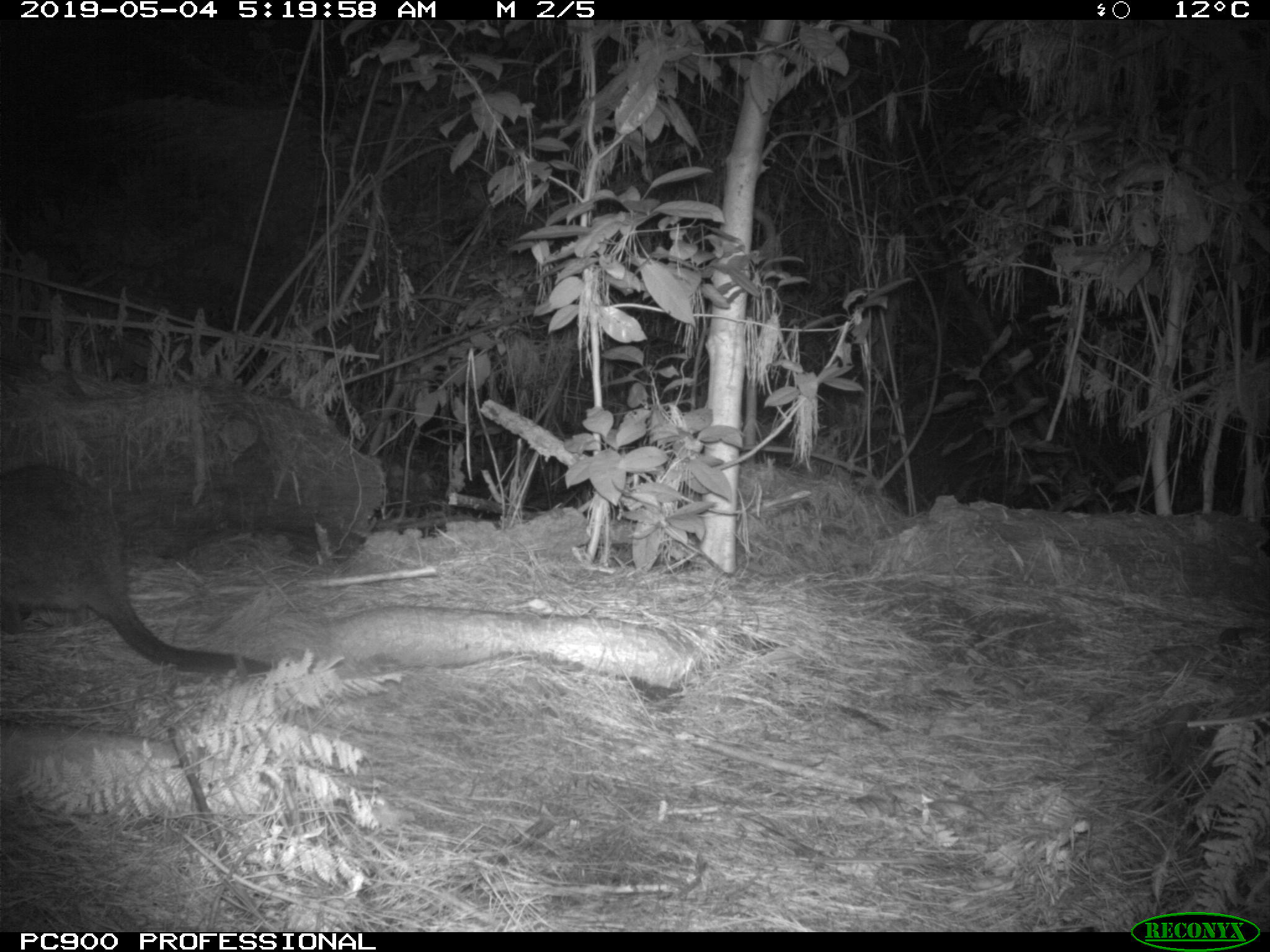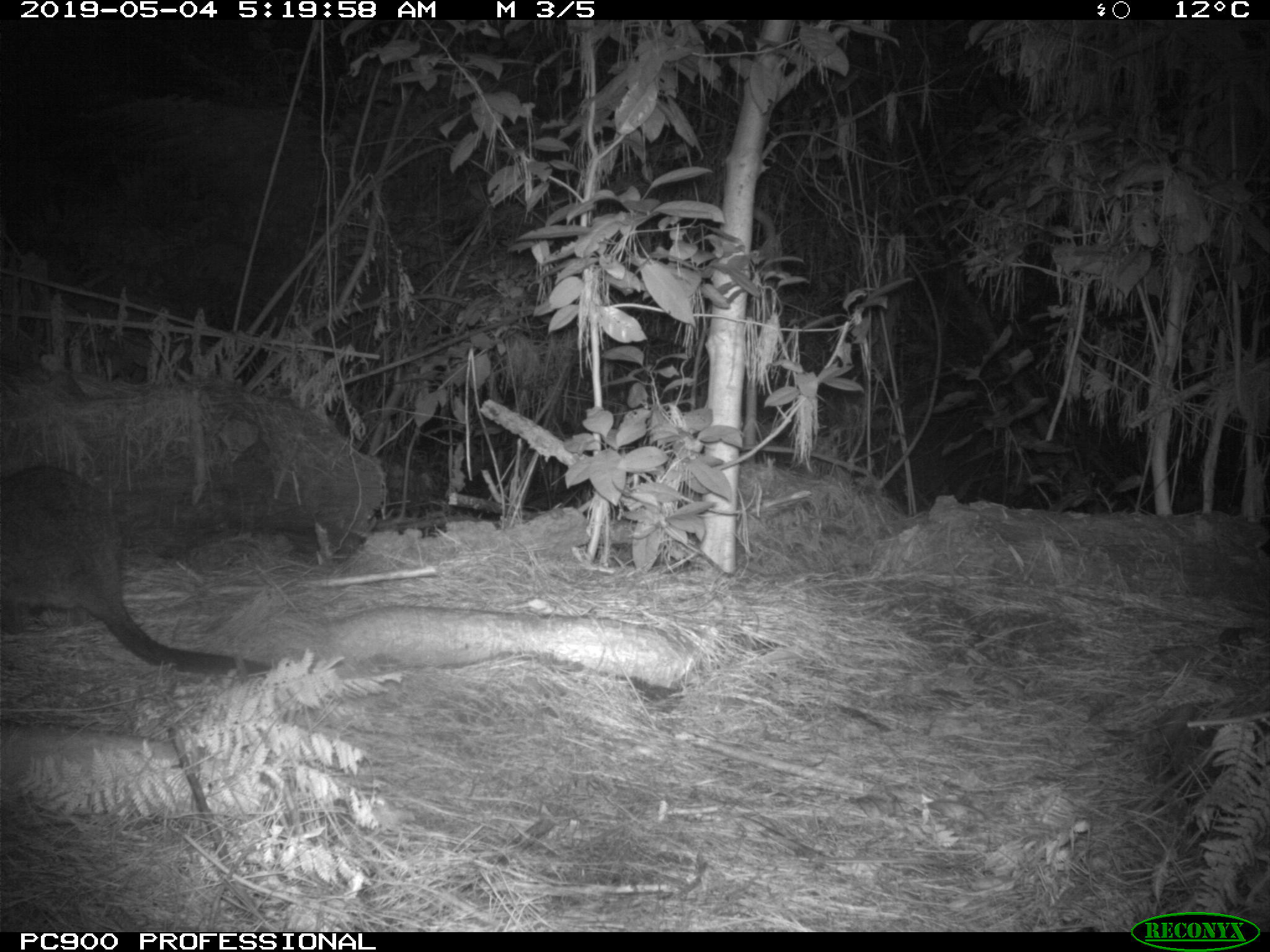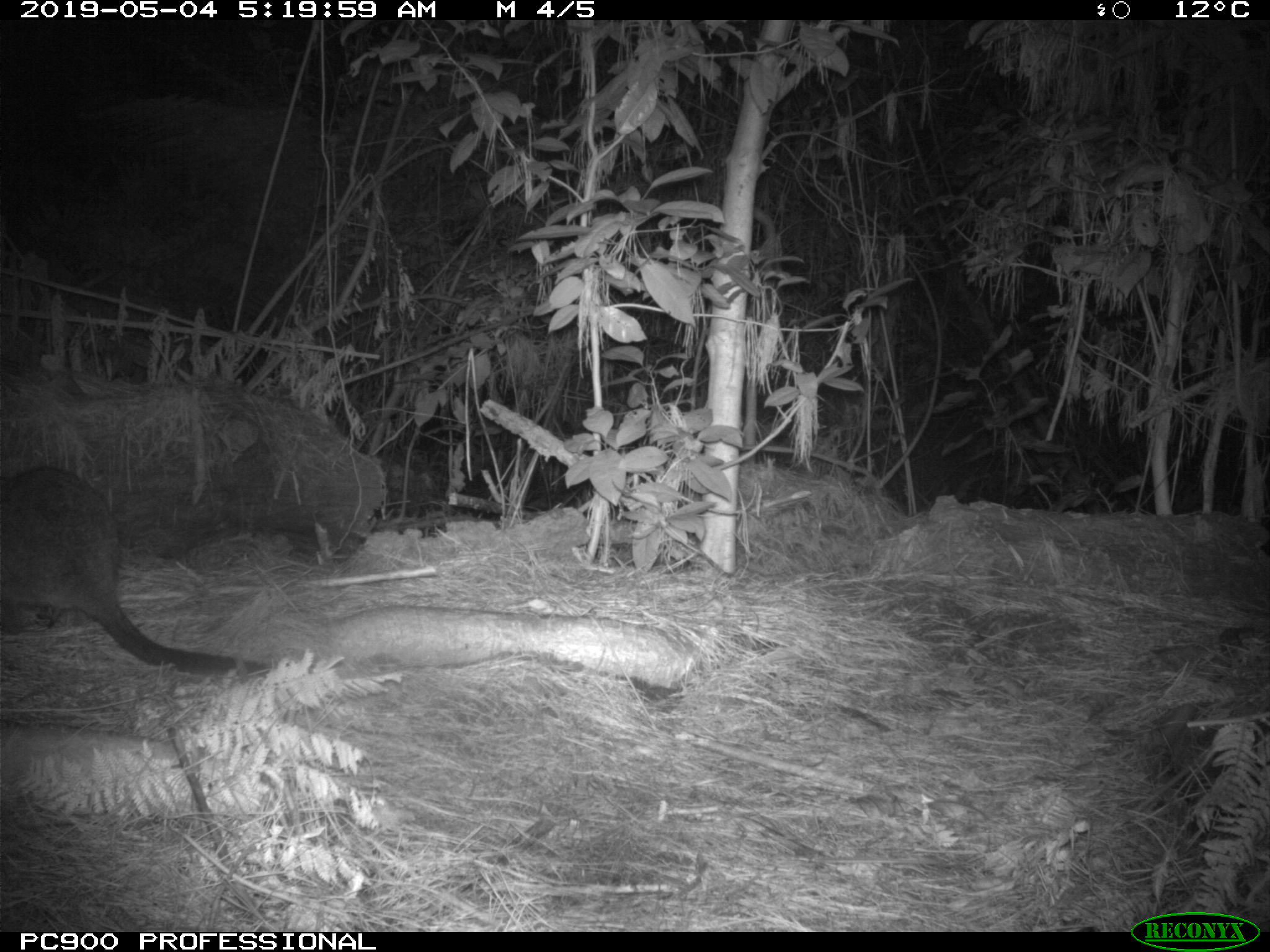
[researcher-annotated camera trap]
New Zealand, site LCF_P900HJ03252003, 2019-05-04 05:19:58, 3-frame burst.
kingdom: Animalia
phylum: Chordata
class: Mammalia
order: Diprotodontia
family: Macropodidae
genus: Notamacropus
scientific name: Notamacropus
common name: wallaby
Wallaby (Notamacropus).